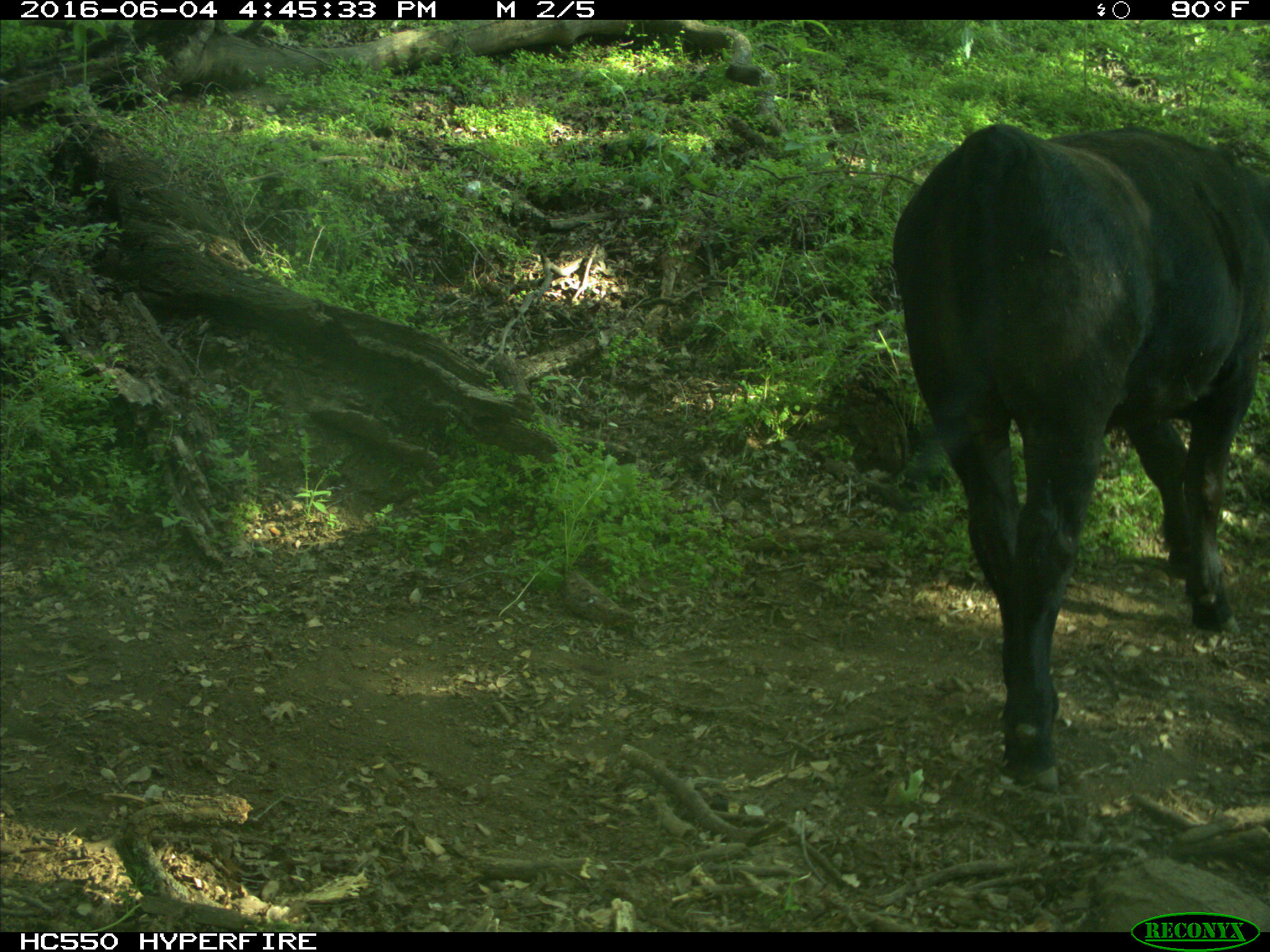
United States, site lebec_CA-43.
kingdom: Animalia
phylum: Chordata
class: Mammalia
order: Artiodactyla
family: Bovidae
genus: Bos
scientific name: Bos taurus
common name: domestic cow